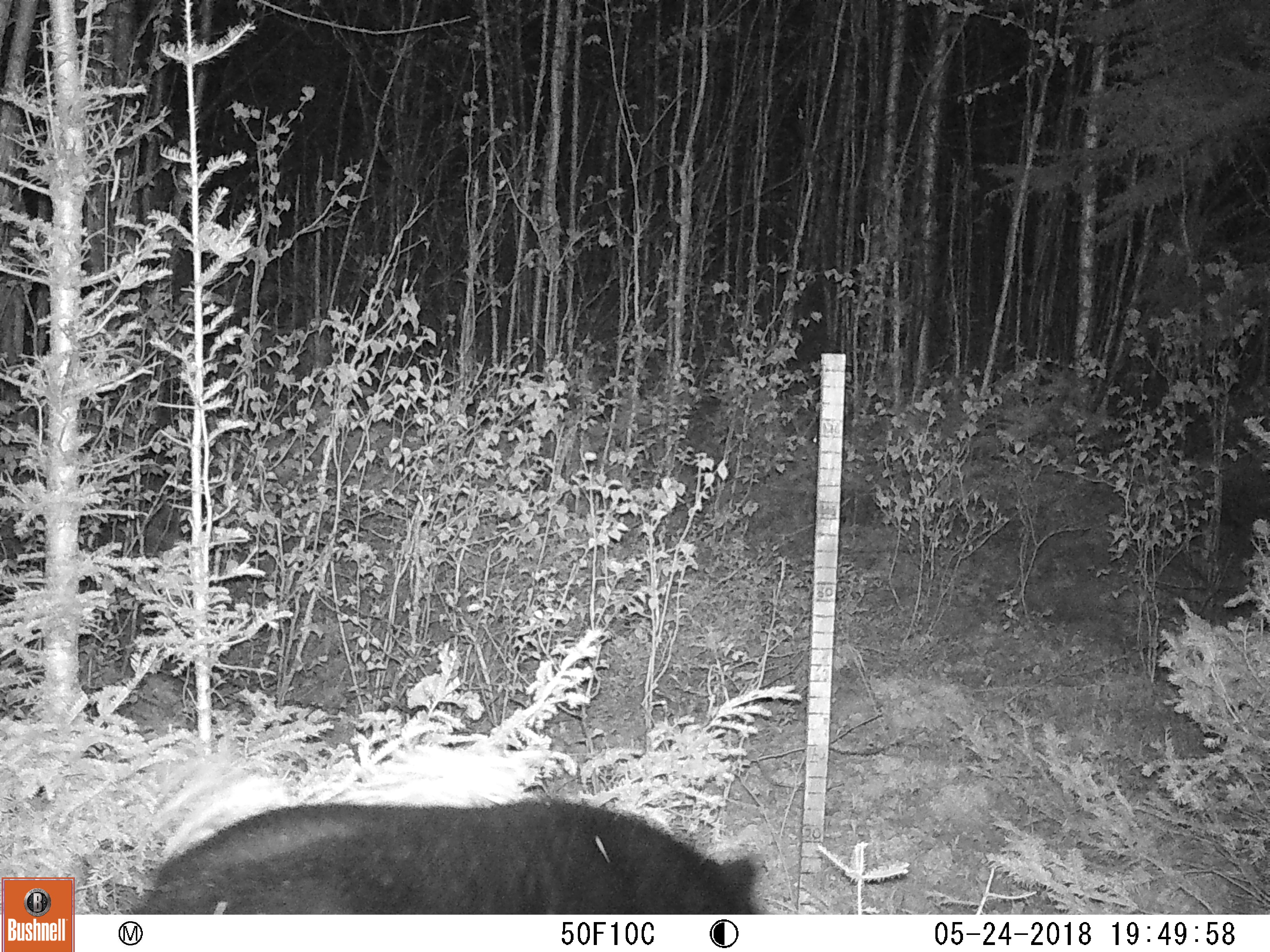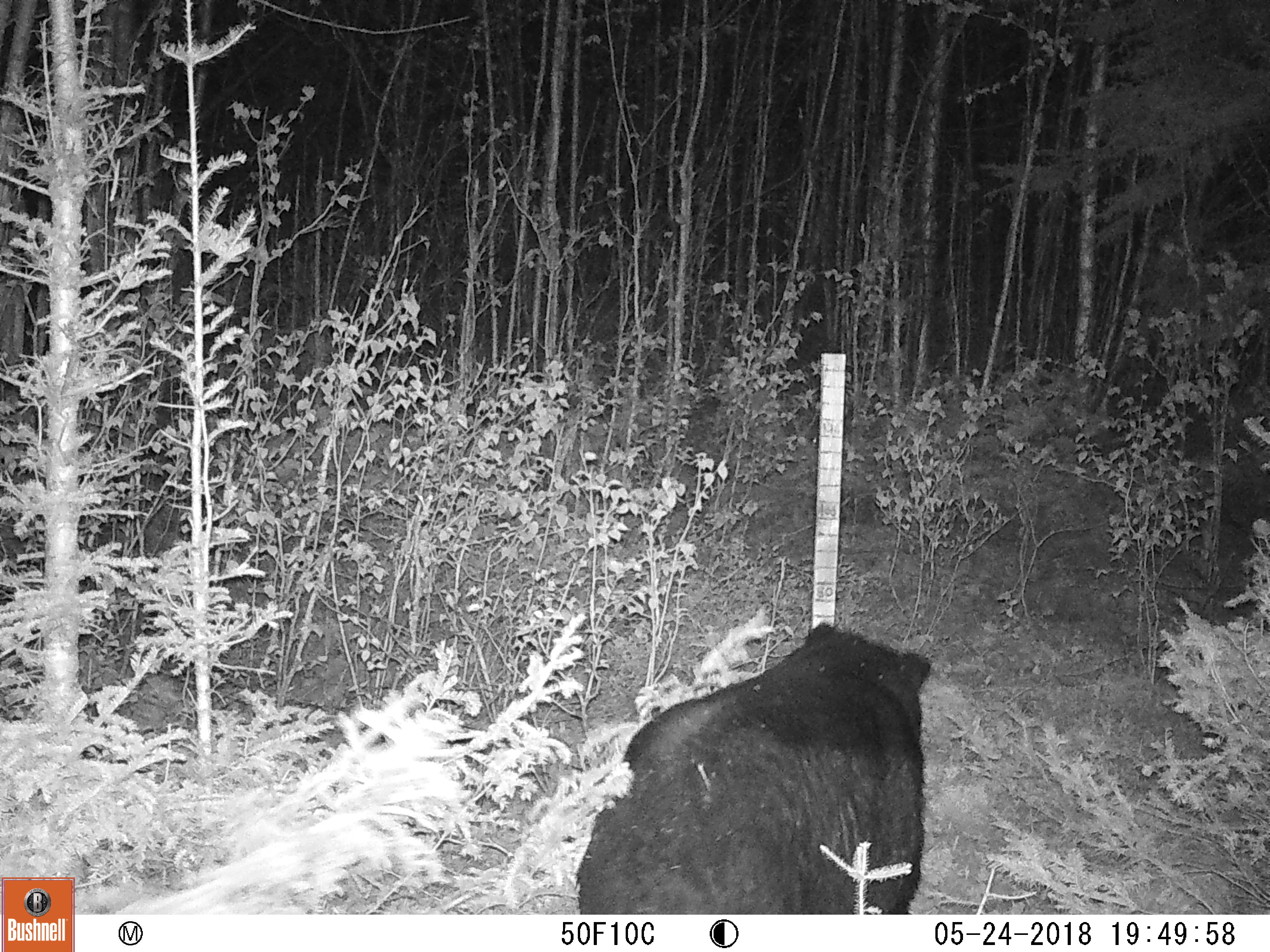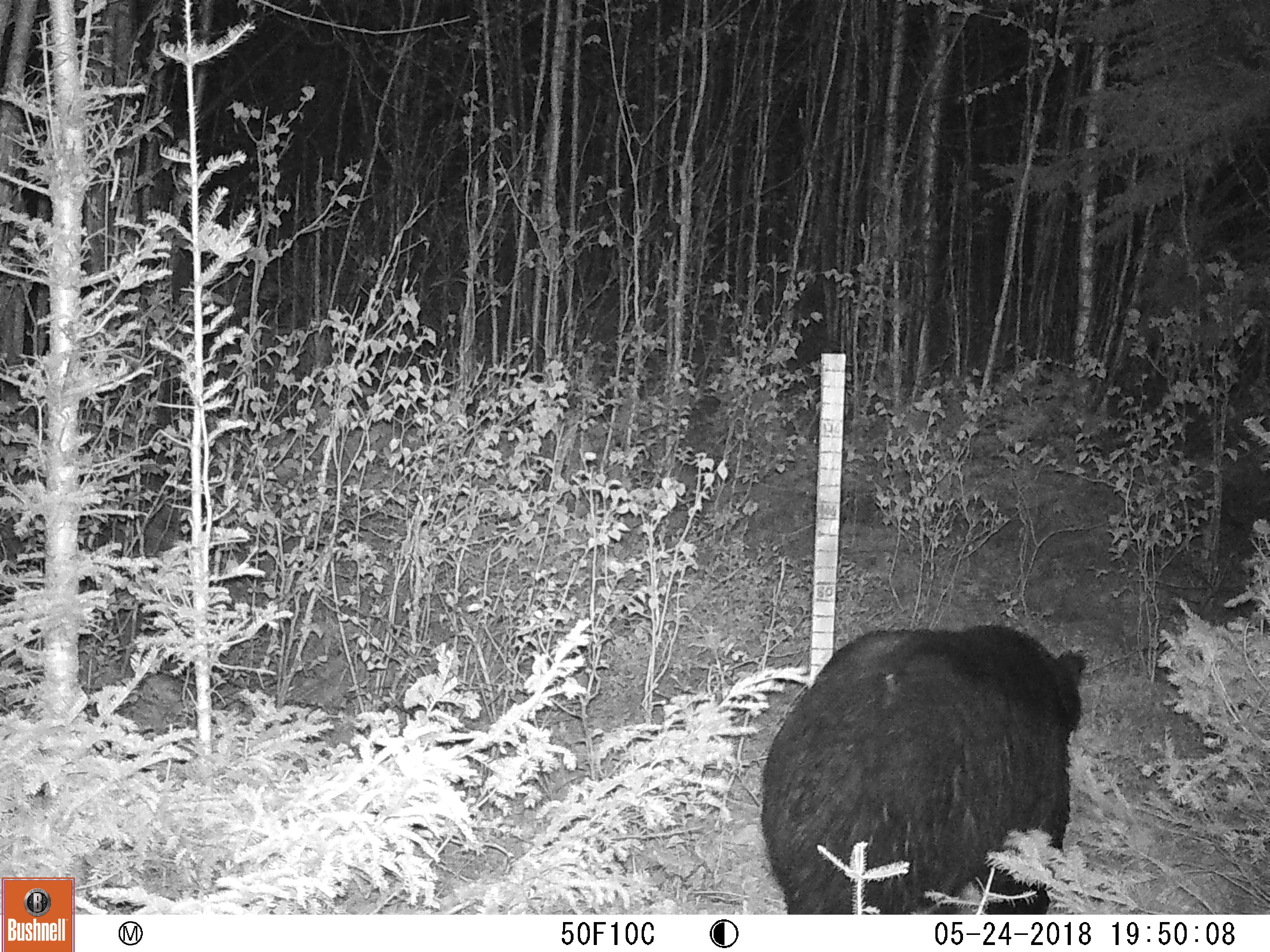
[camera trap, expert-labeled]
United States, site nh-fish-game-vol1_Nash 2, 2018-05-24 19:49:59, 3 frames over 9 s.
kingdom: Animalia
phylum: Chordata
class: Mammalia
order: Carnivora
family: Ursidae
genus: Ursus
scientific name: Ursus americanus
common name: black bear